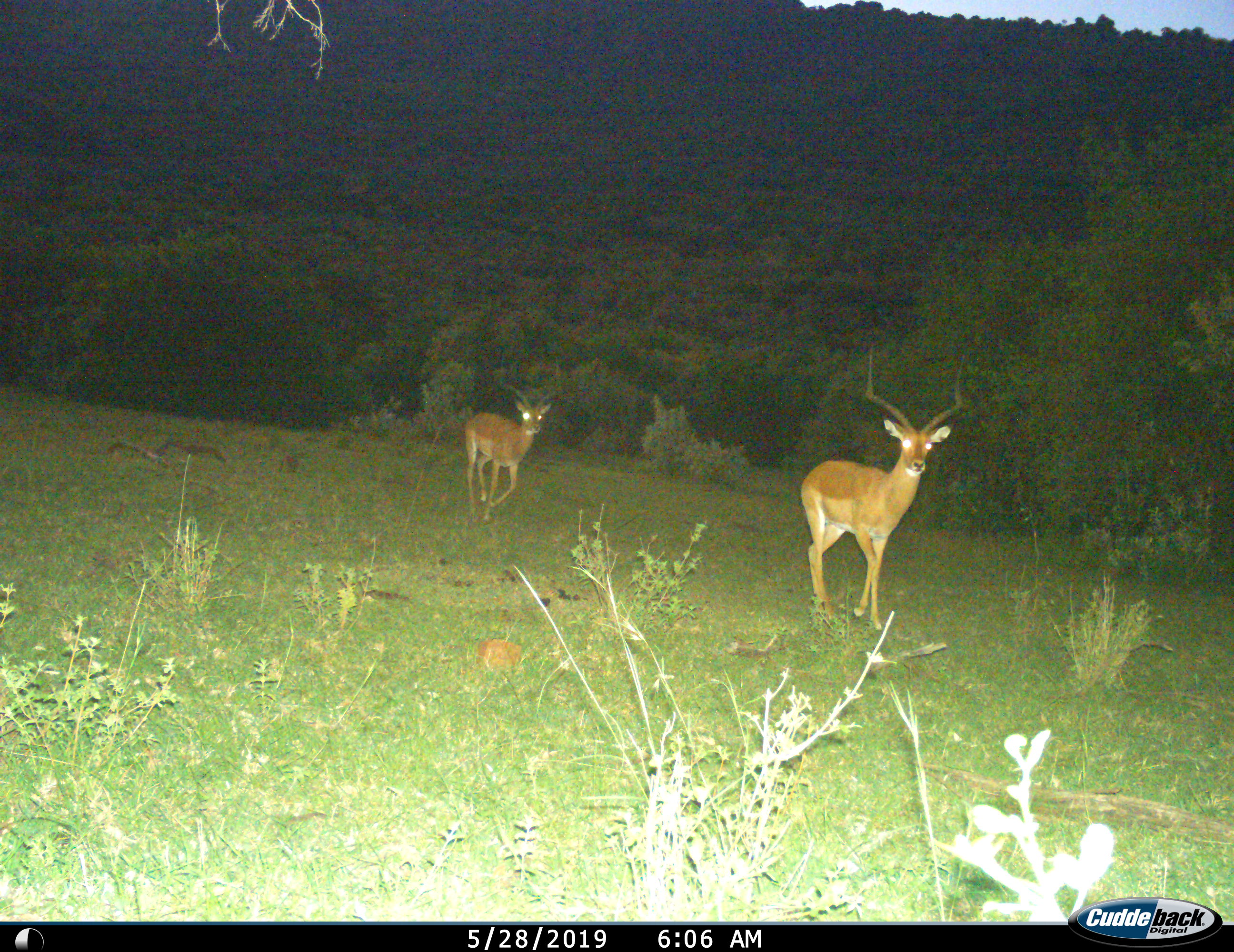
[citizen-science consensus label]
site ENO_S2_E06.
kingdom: Animalia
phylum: Chordata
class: Mammalia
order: Artiodactyla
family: Bovidae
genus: Aepyceros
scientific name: Aepyceros melampus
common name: impala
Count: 2.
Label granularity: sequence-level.